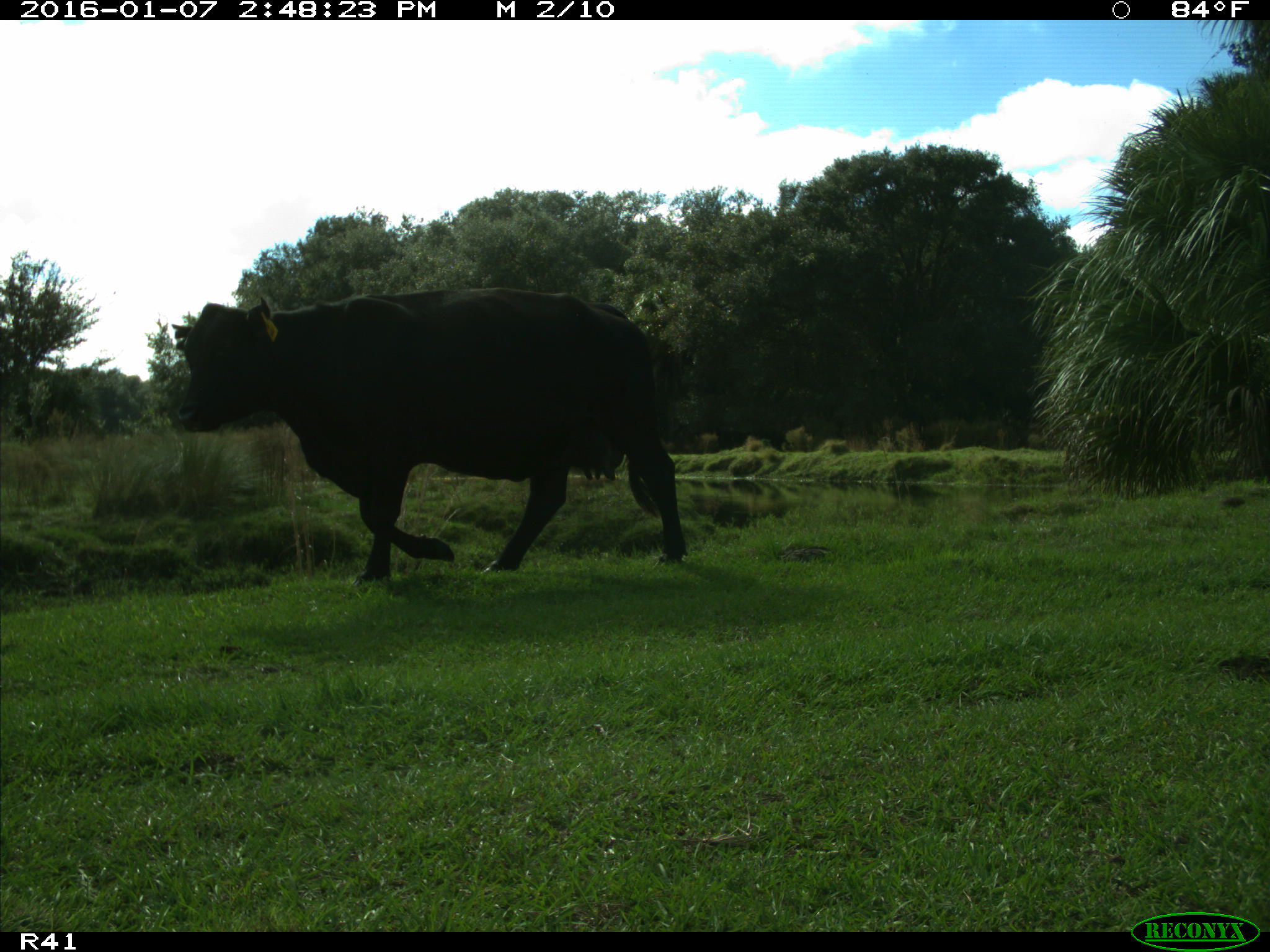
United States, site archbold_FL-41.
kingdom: Animalia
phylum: Chordata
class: Mammalia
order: Artiodactyla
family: Bovidae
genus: Bos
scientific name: Bos taurus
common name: domestic cow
Bos taurus (domestic cow).